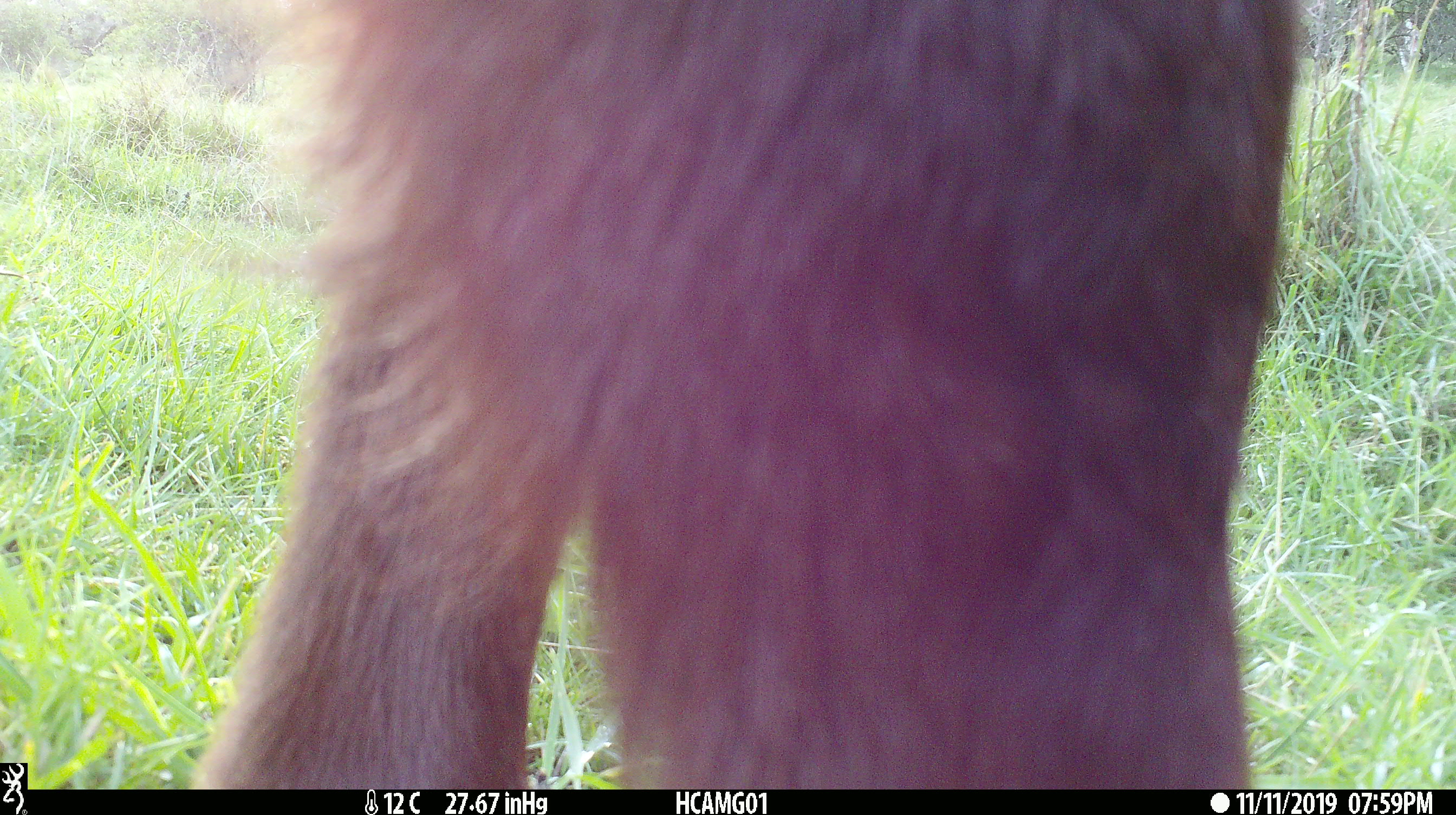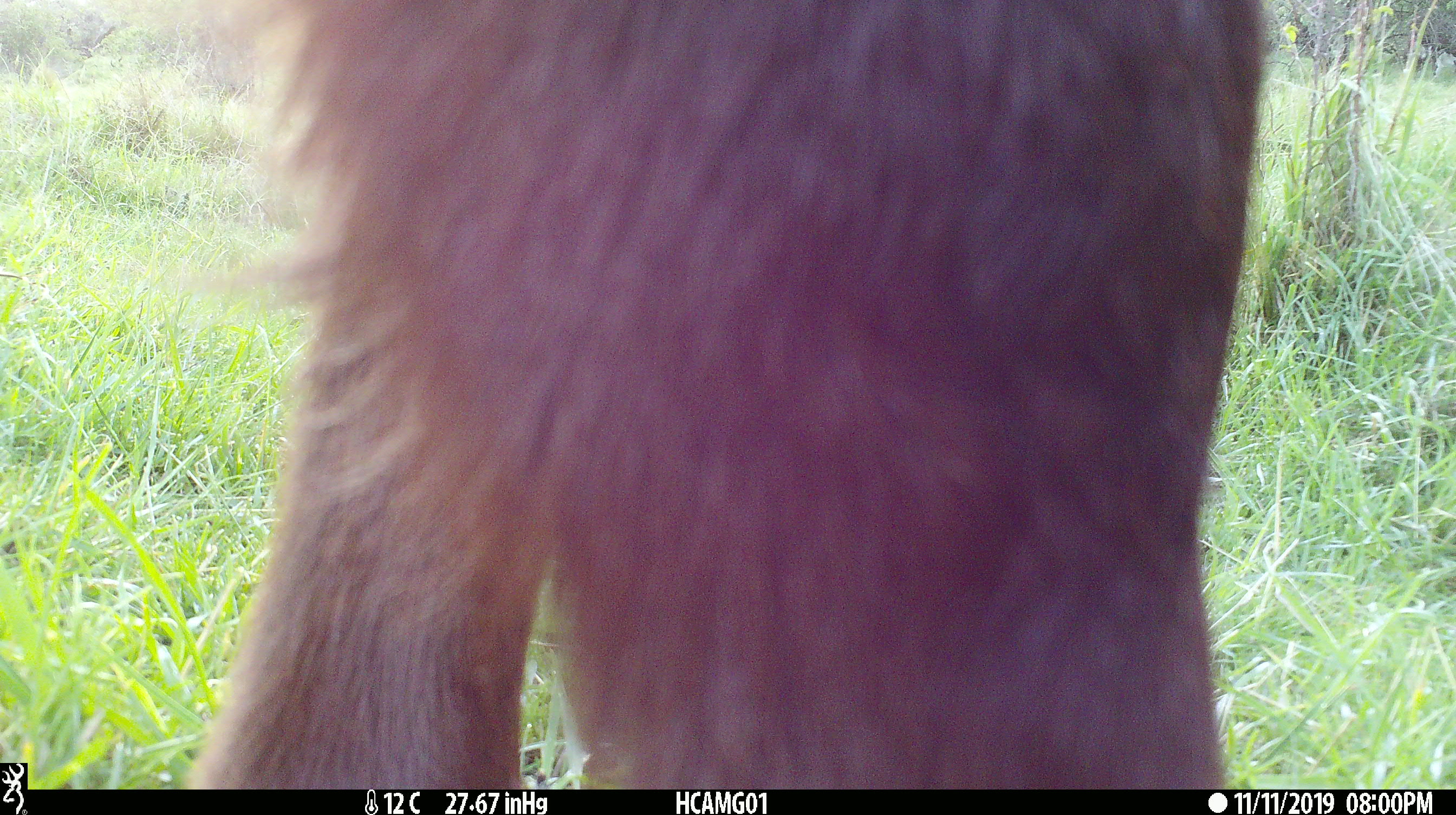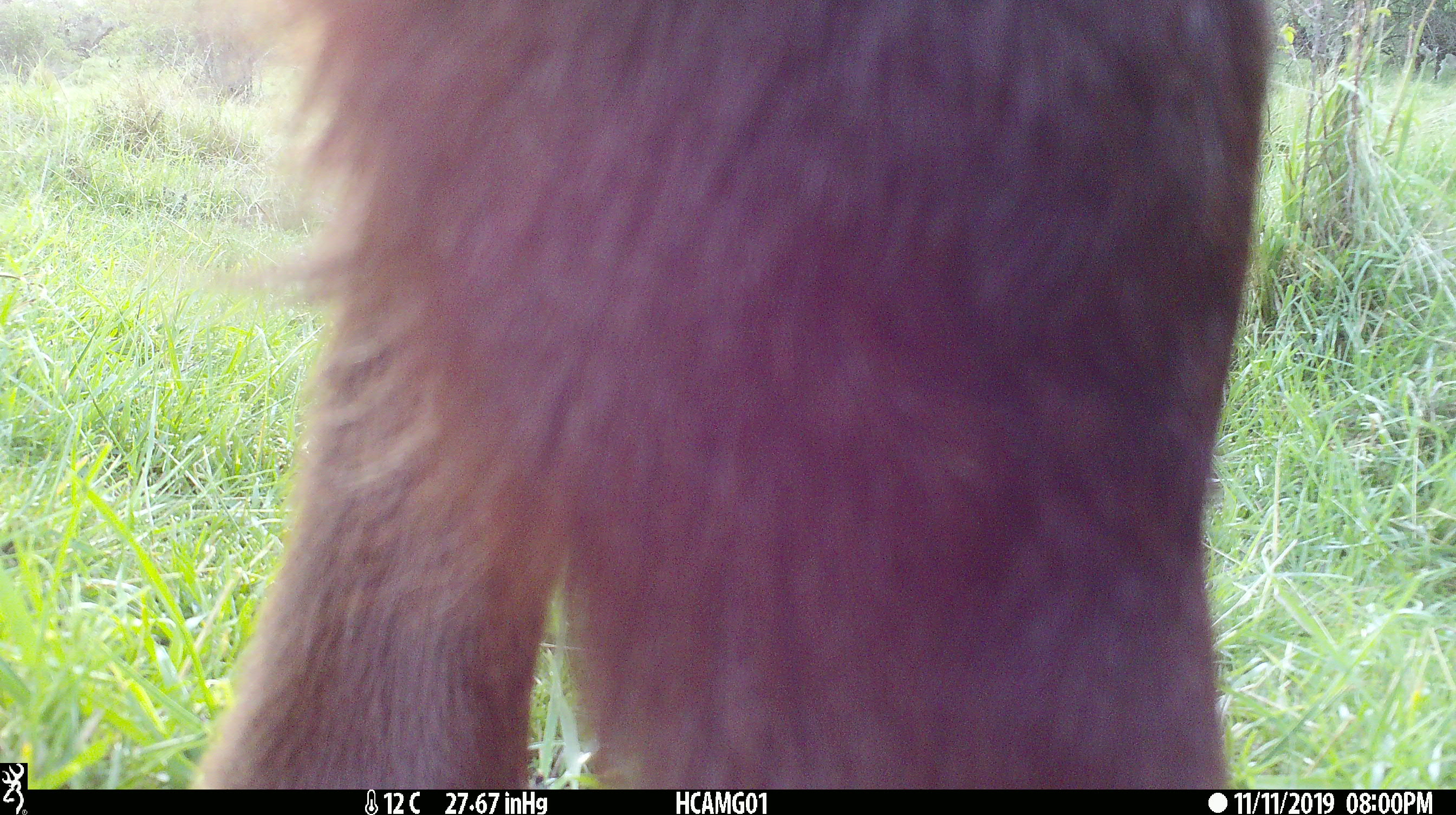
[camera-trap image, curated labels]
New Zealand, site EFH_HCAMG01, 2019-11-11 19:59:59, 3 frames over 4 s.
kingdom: Animalia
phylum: Chordata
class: Mammalia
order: Artiodactyla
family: Bovidae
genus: Bos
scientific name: Bos taurus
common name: domestic cow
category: cow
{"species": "cow (domestic cow) (Bos taurus)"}